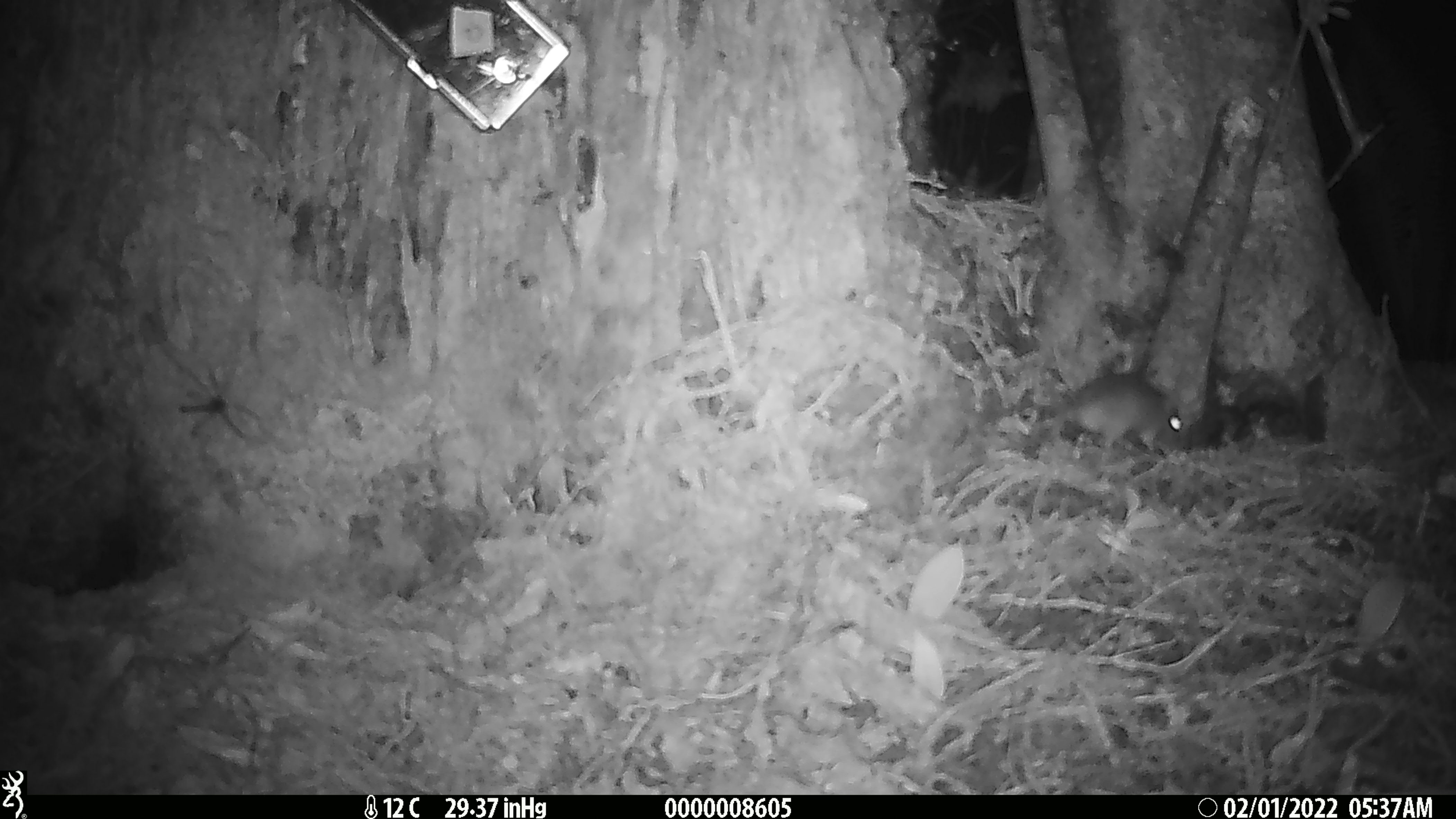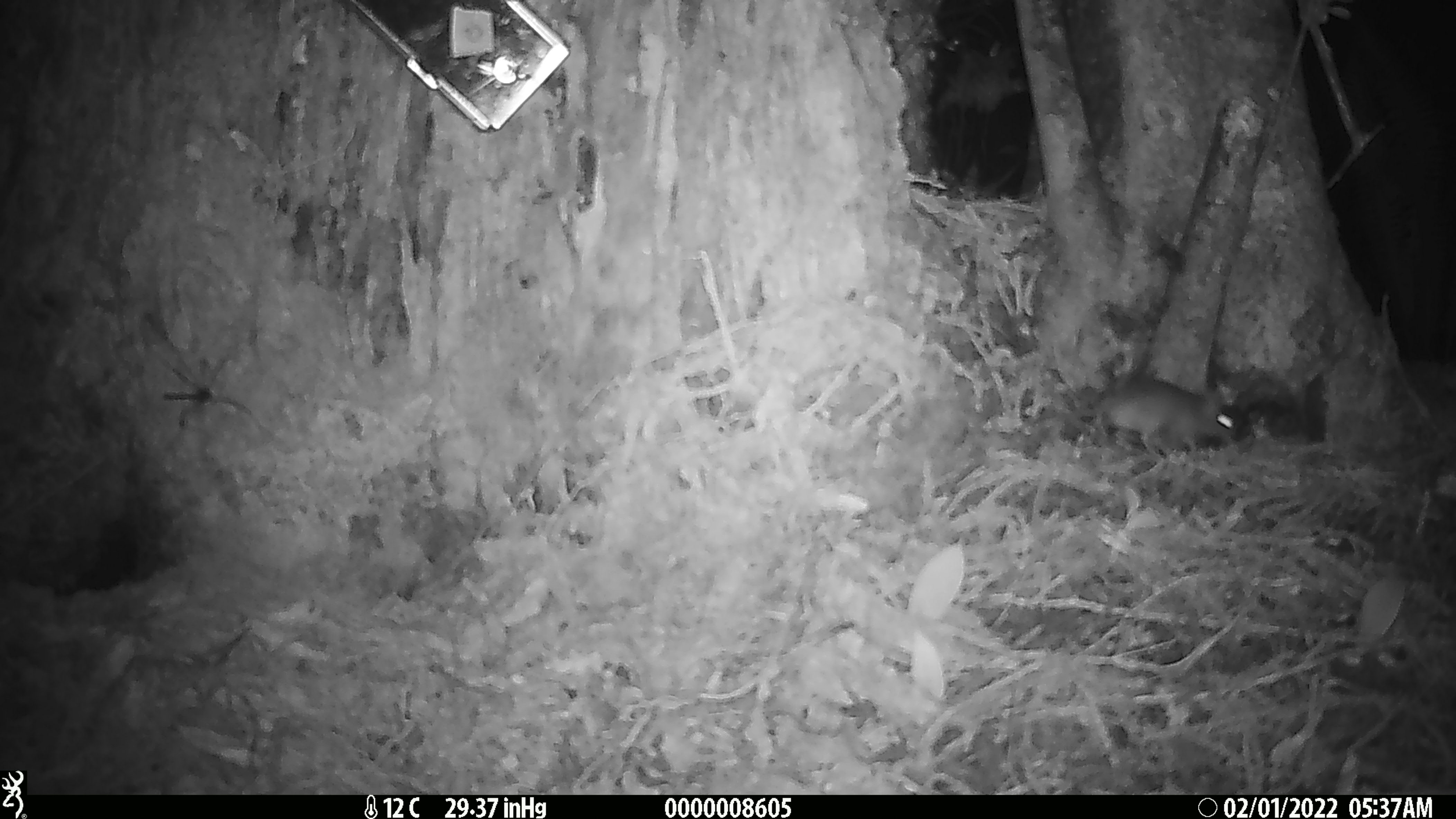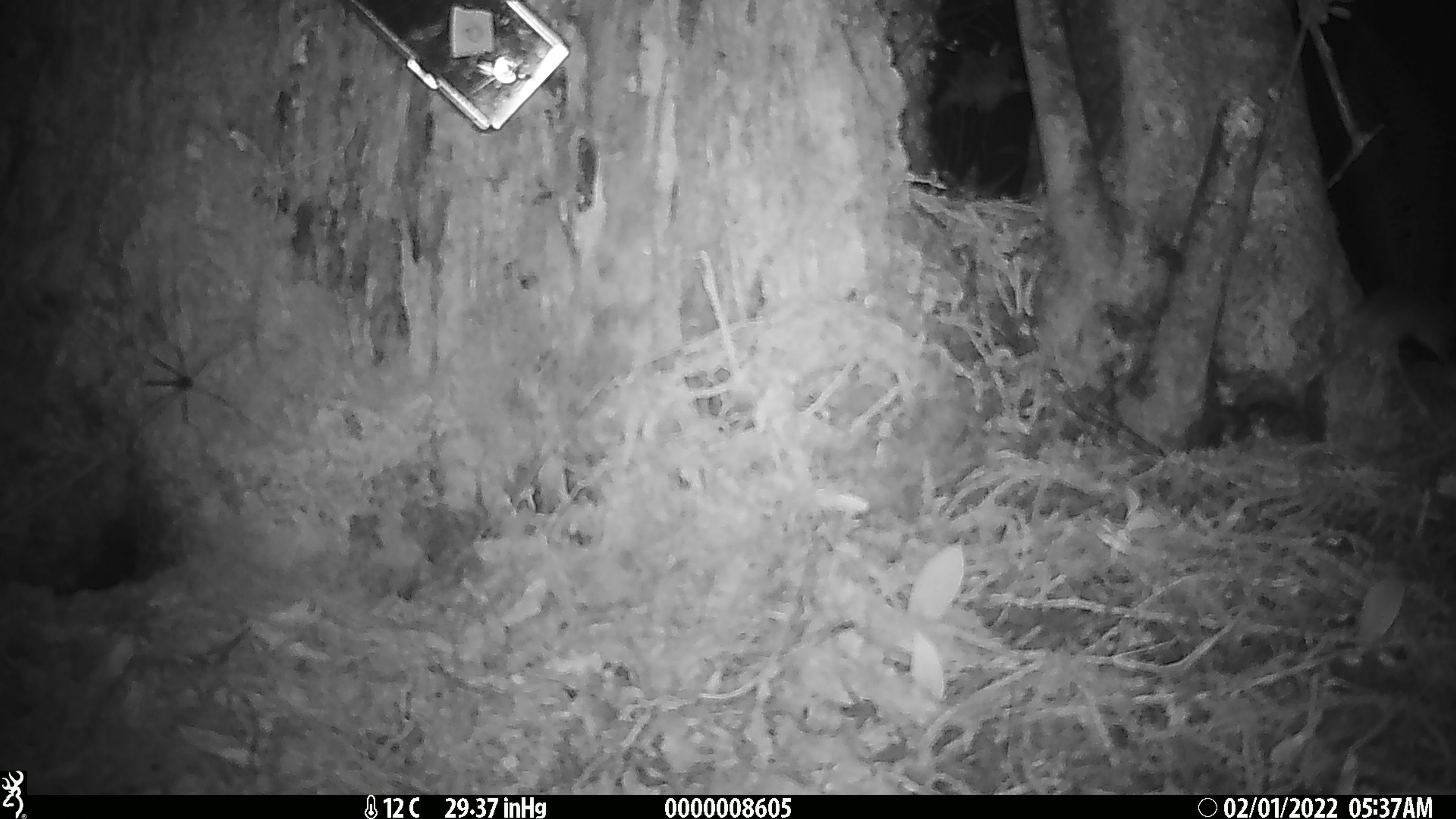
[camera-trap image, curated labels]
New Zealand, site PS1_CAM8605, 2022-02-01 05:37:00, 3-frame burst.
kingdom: Animalia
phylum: Chordata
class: Mammalia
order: Rodentia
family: Muridae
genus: Mus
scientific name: Mus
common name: mouse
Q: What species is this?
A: Mouse (Mus).